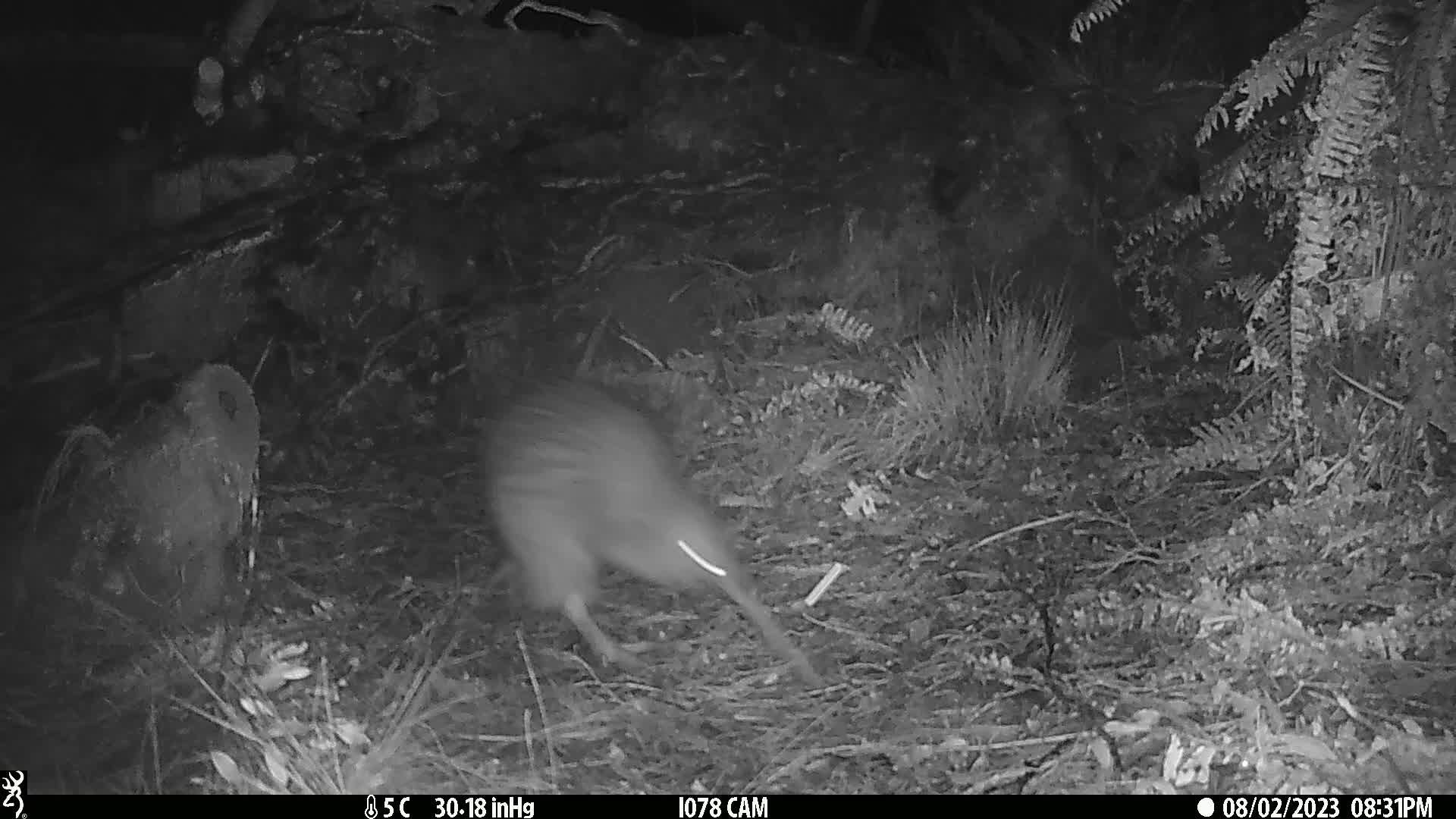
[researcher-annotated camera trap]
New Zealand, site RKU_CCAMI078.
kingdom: Animalia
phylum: Chordata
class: Aves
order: Apterygiformes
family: Apterygidae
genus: Apteryx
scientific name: Apteryx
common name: kiwi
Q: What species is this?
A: Kiwi (Apteryx).